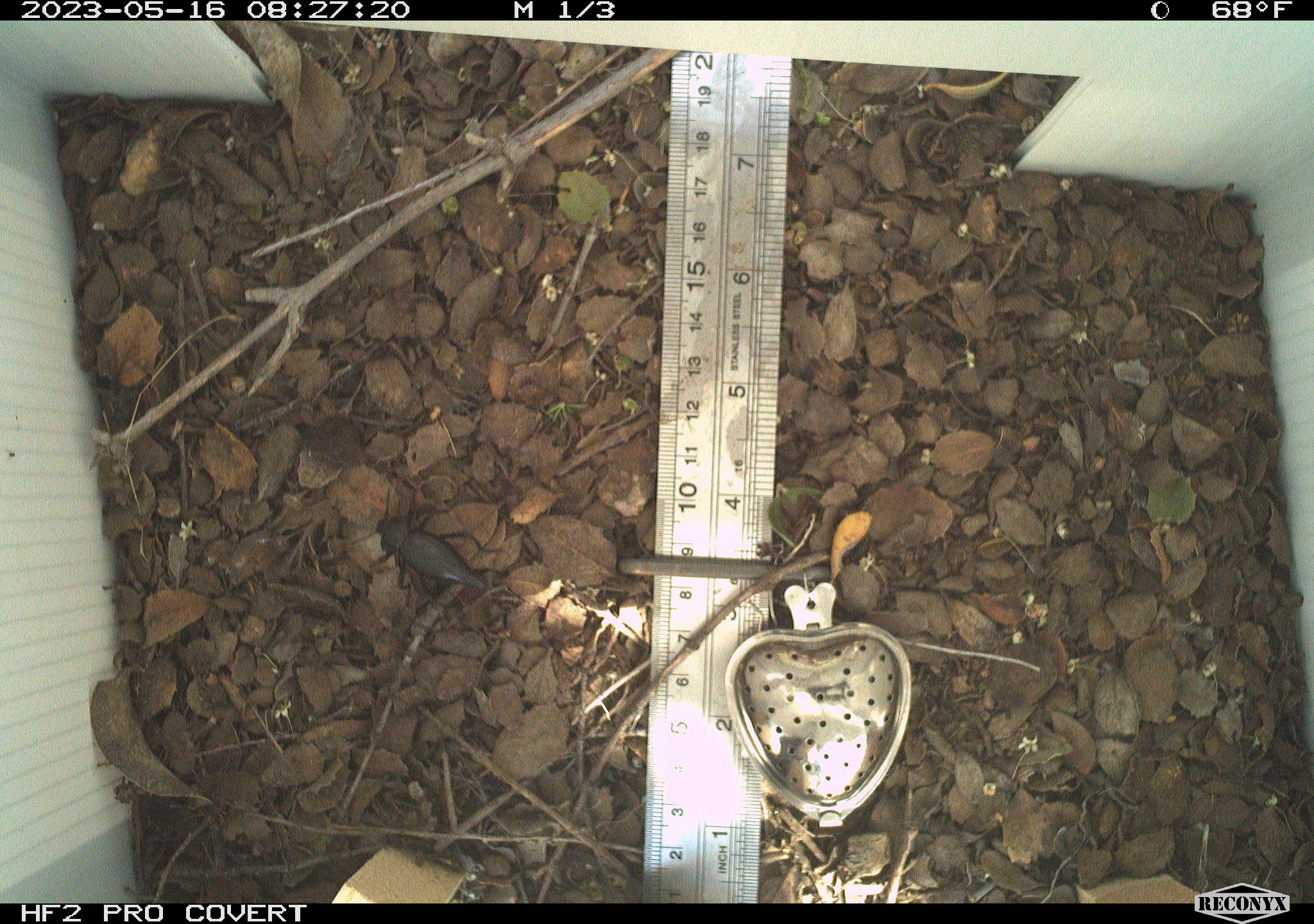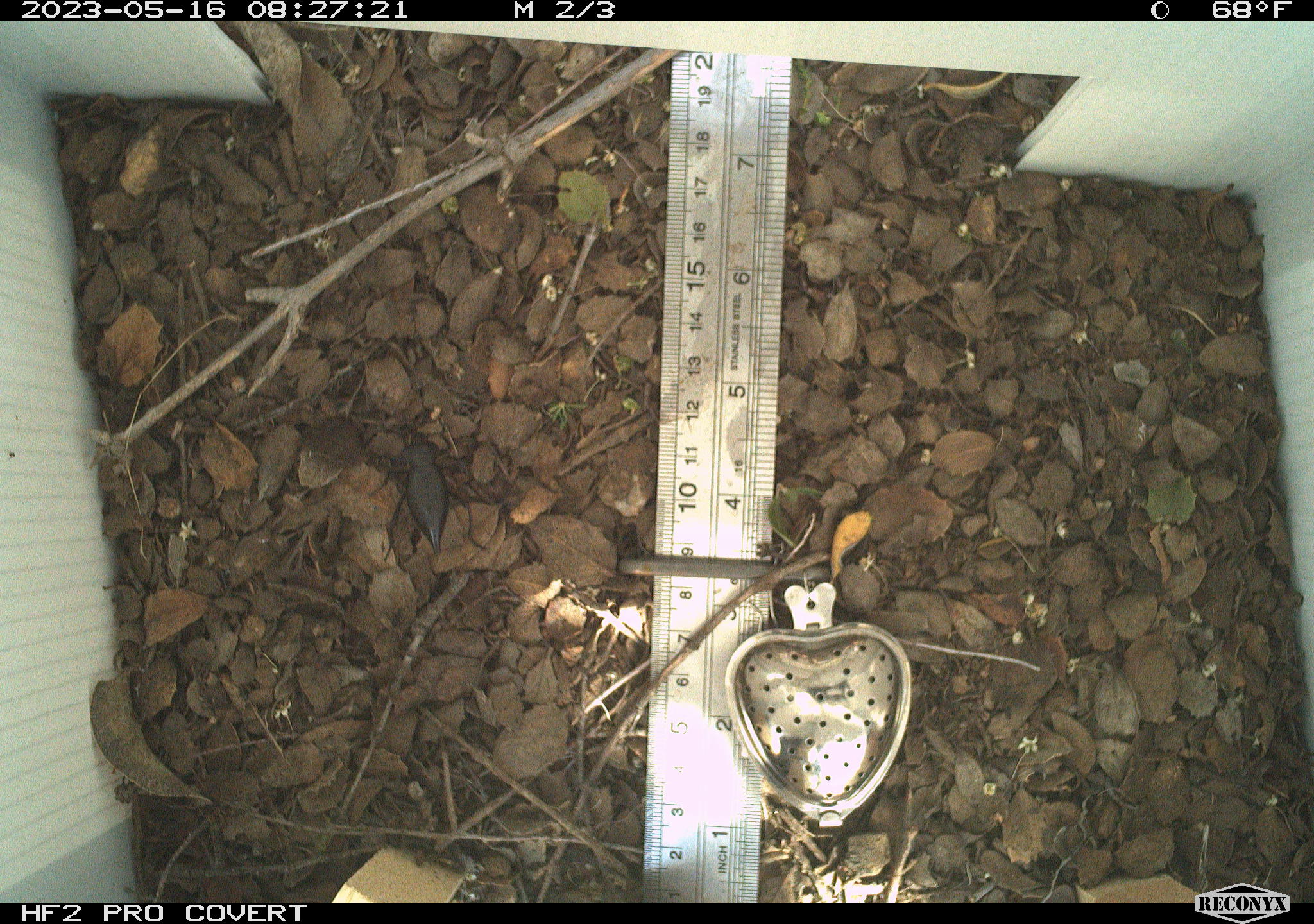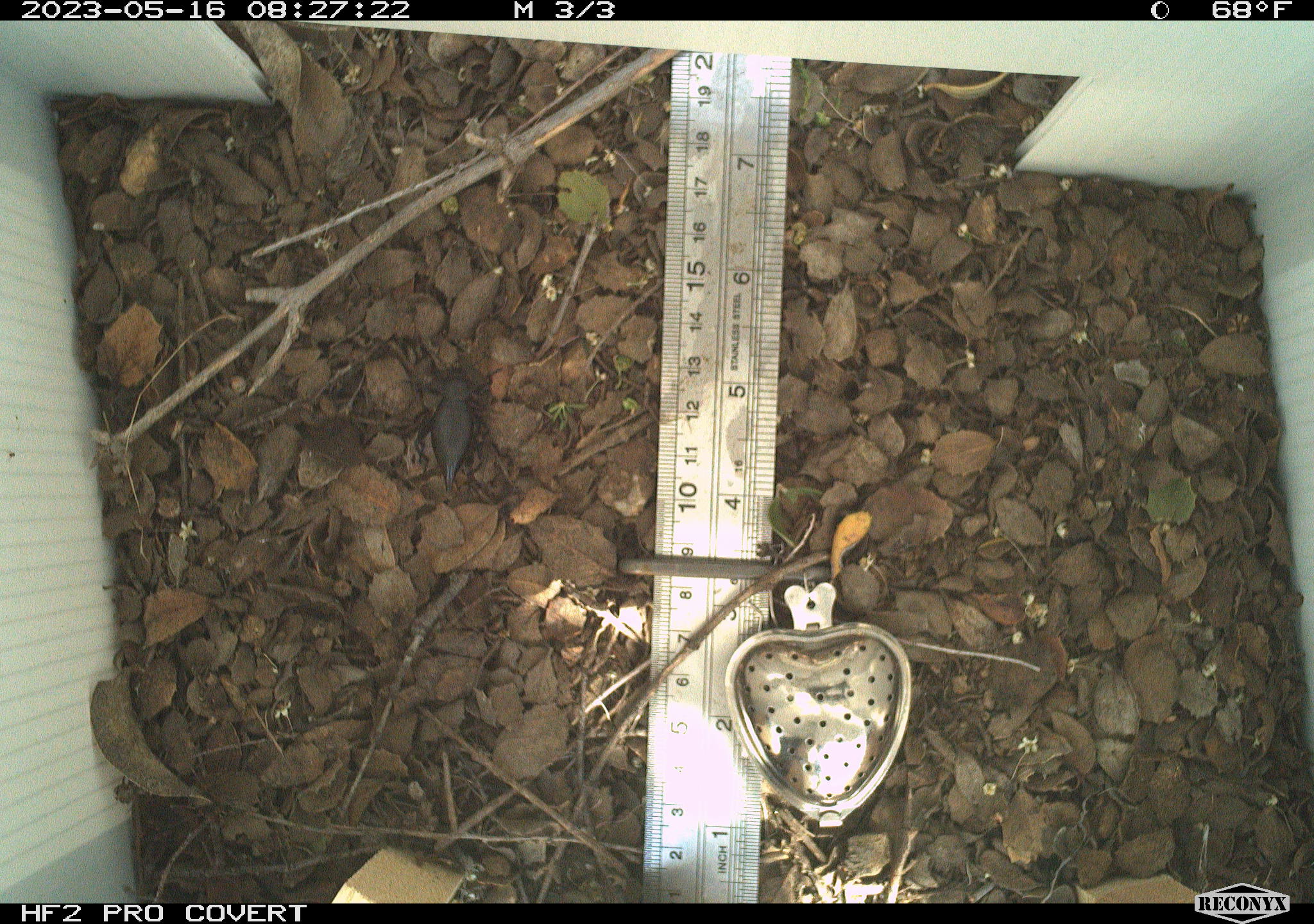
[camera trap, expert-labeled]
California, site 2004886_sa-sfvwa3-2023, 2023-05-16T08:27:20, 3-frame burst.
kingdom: Animalia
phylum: Arthropoda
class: Insecta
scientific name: Insecta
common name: insect